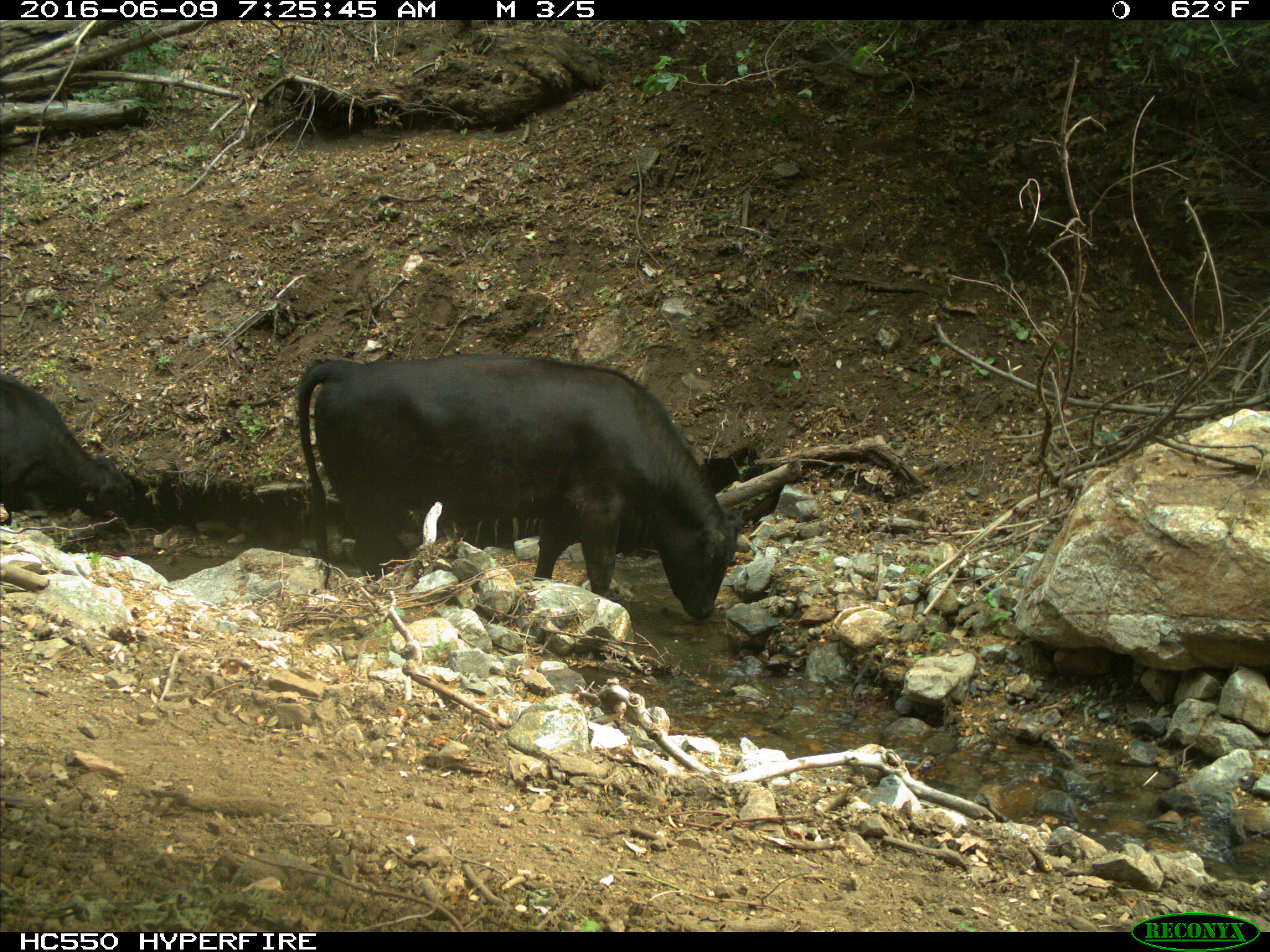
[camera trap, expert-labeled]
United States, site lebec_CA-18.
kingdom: Animalia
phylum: Chordata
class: Mammalia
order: Artiodactyla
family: Bovidae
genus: Bos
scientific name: Bos taurus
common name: domestic cow